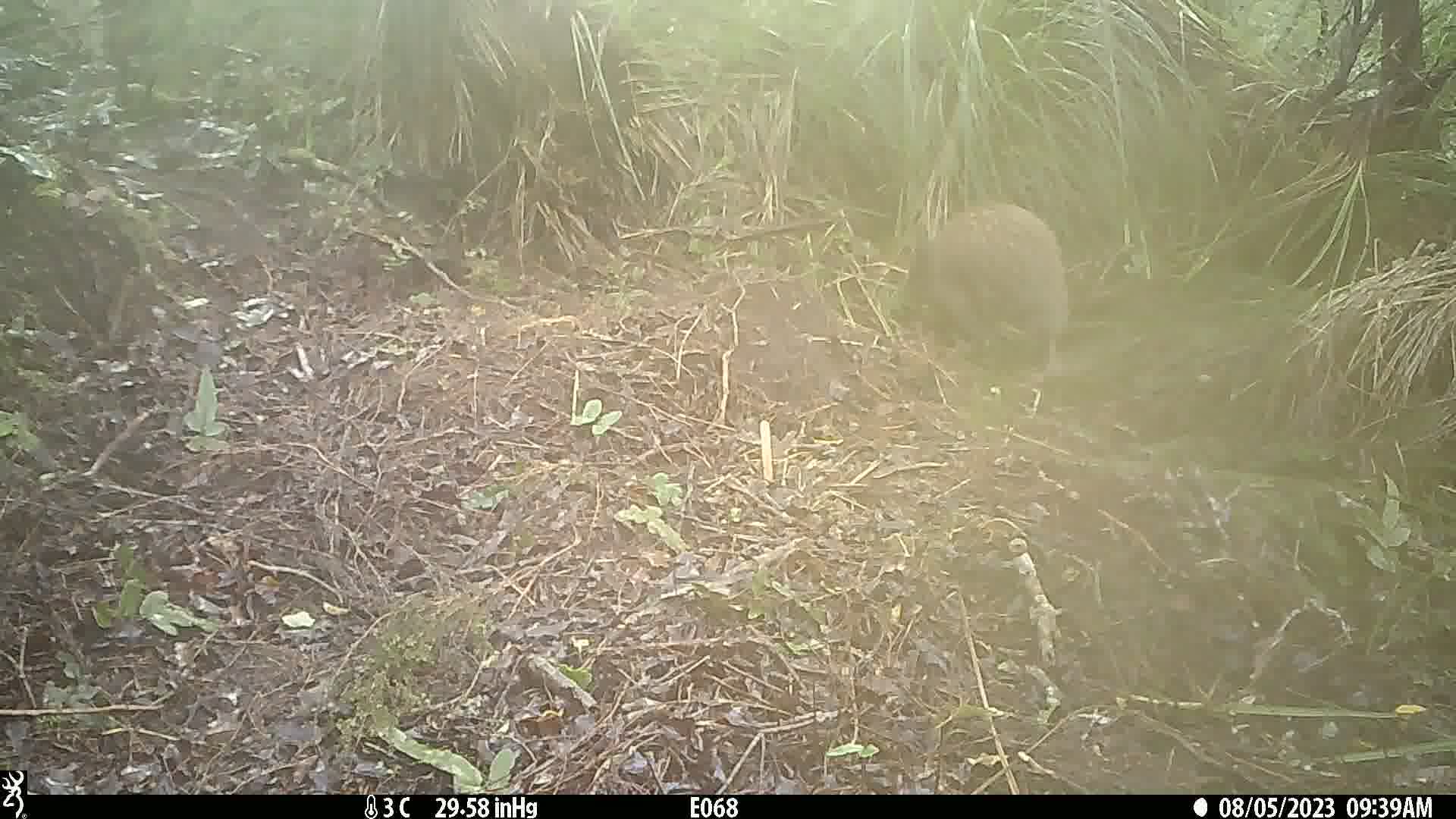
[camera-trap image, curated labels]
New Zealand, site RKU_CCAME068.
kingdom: Animalia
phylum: Chordata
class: Aves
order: Apterygiformes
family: Apterygidae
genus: Apteryx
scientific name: Apteryx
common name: kiwi